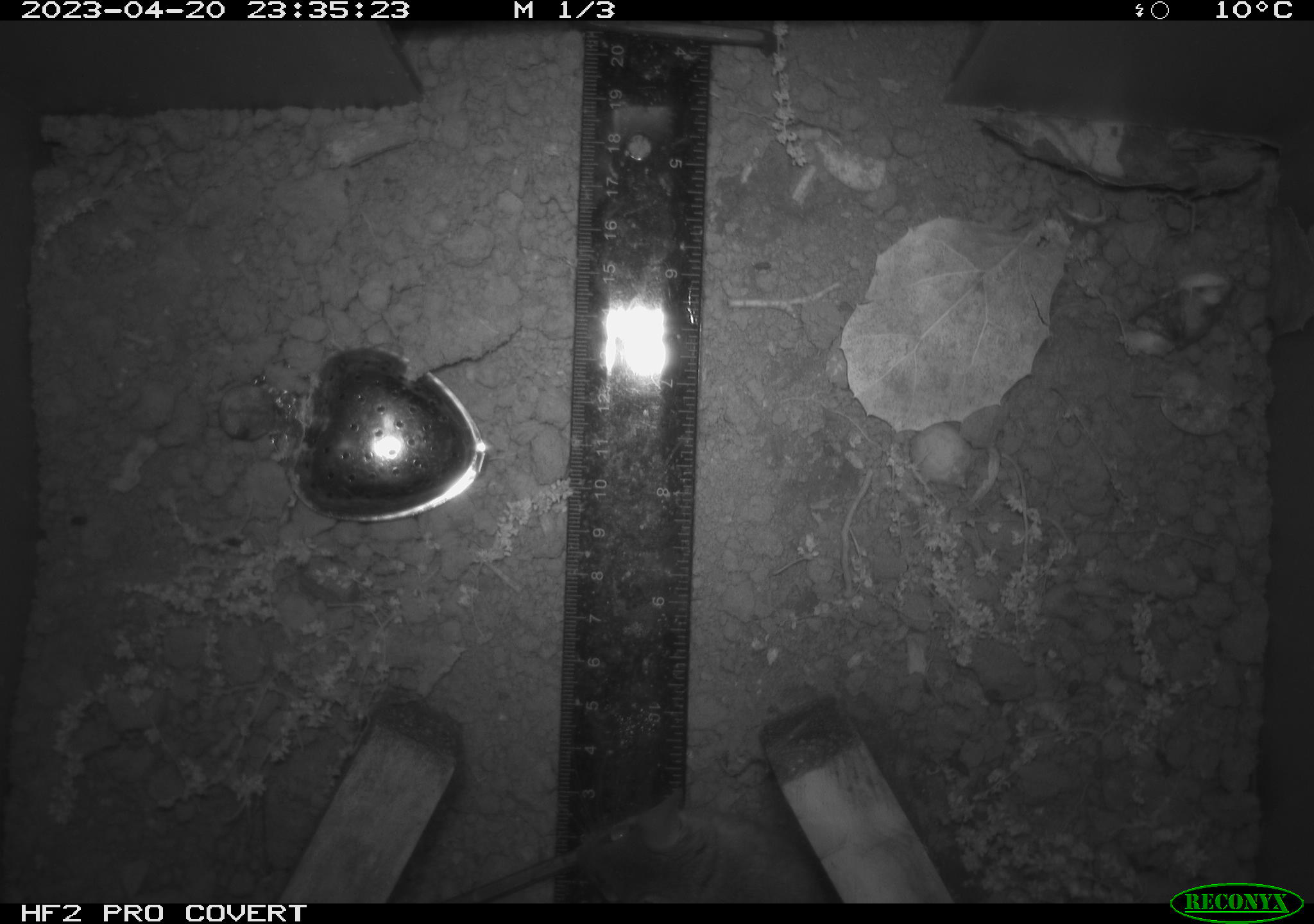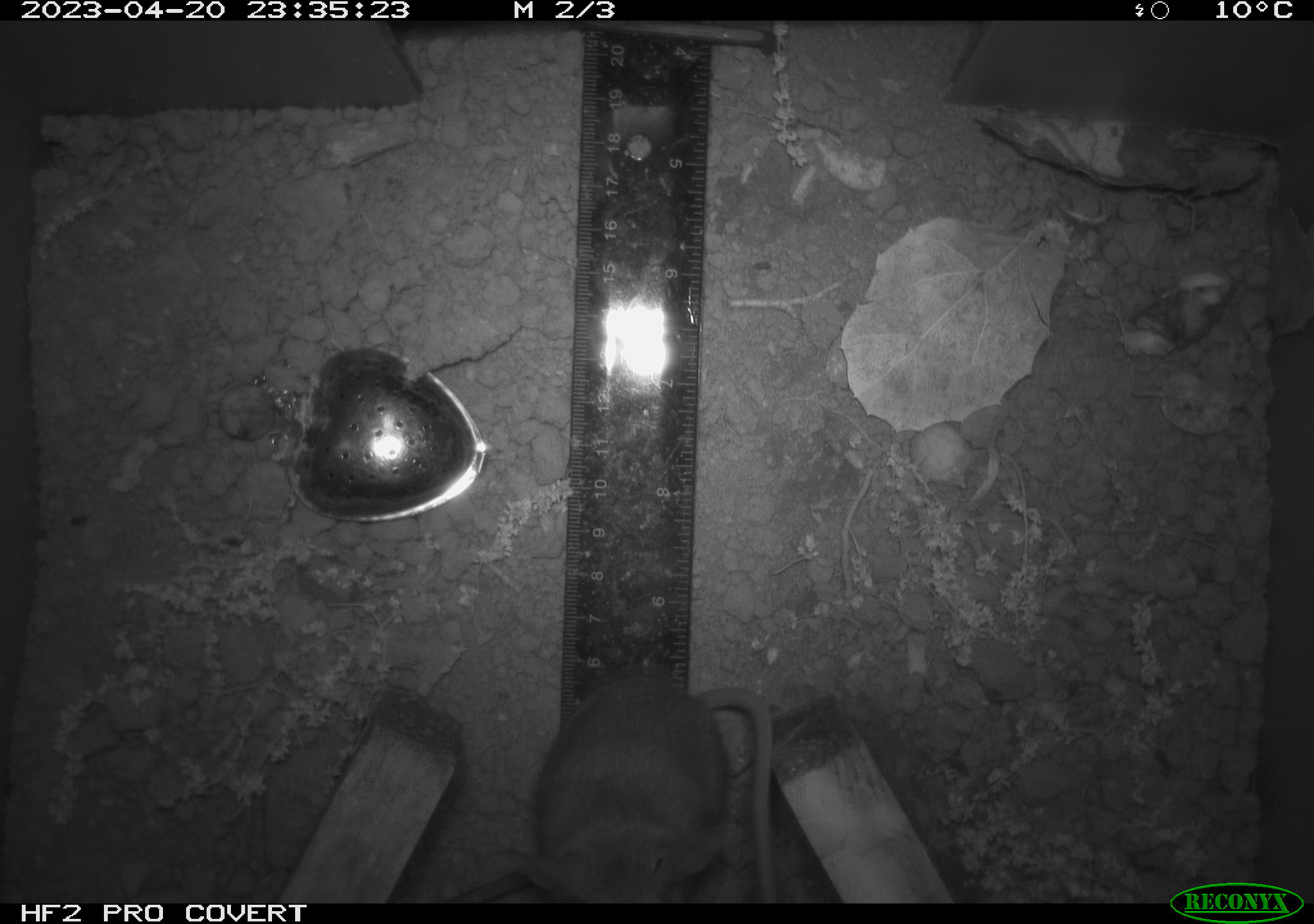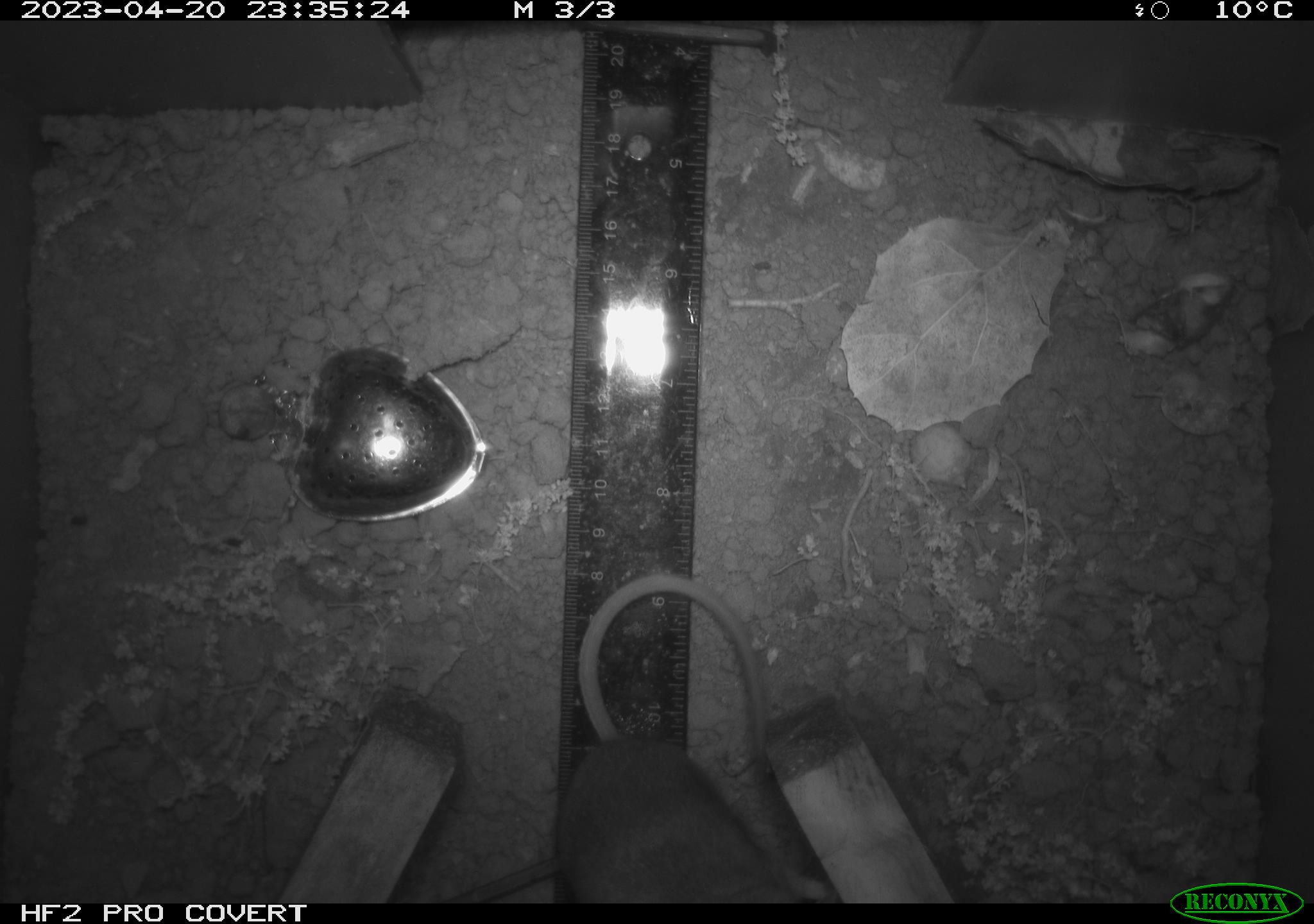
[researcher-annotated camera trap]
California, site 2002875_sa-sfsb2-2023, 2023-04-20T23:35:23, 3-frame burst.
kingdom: Animalia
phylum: Chordata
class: Mammalia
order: Rodentia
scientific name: Rodentia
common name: mouse species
Mouse species (Rodentia).